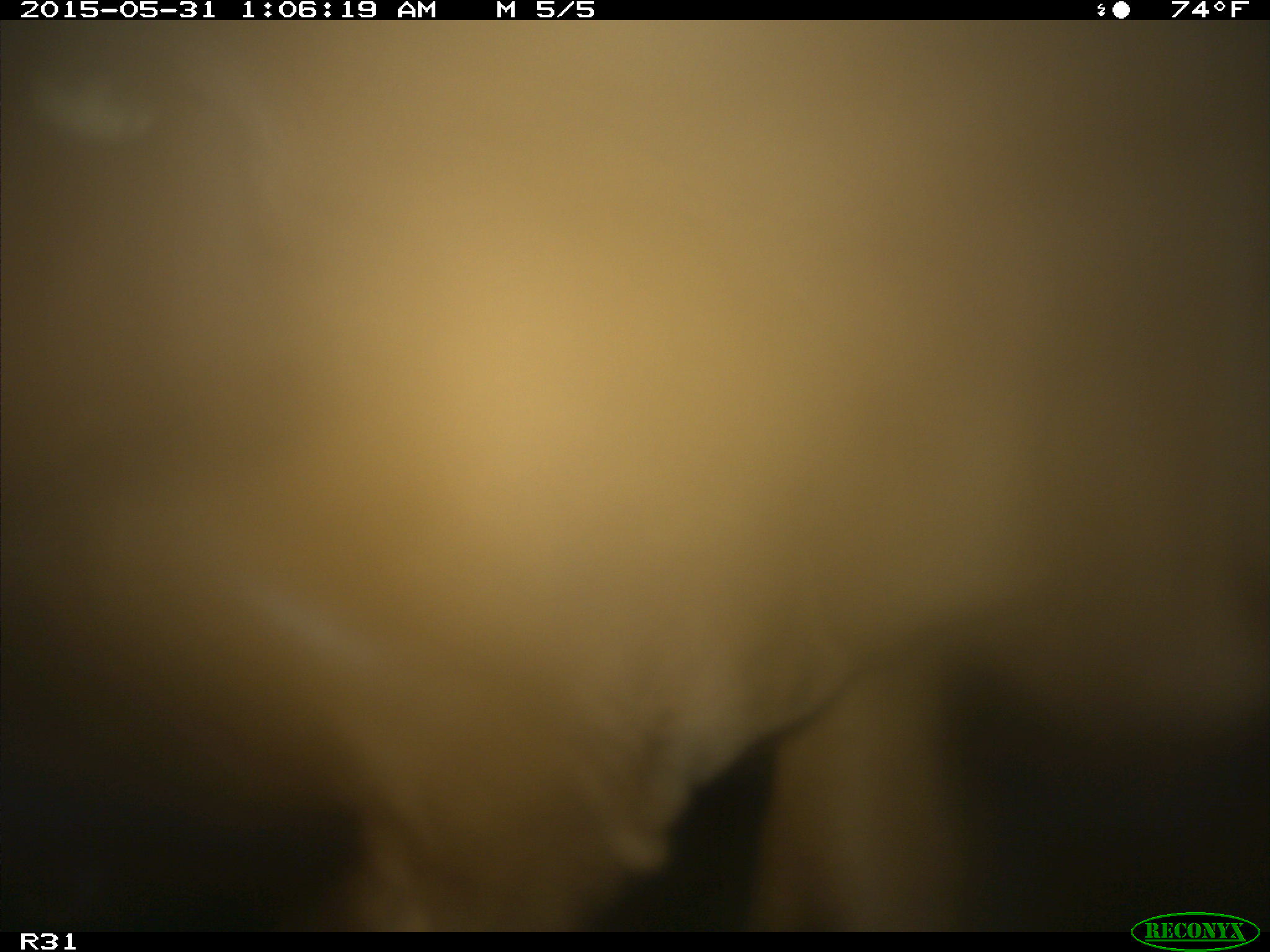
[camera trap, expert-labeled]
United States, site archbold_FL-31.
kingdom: Animalia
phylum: Chordata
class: Mammalia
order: Artiodactyla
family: Bovidae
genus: Bos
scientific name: Bos taurus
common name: domestic cow